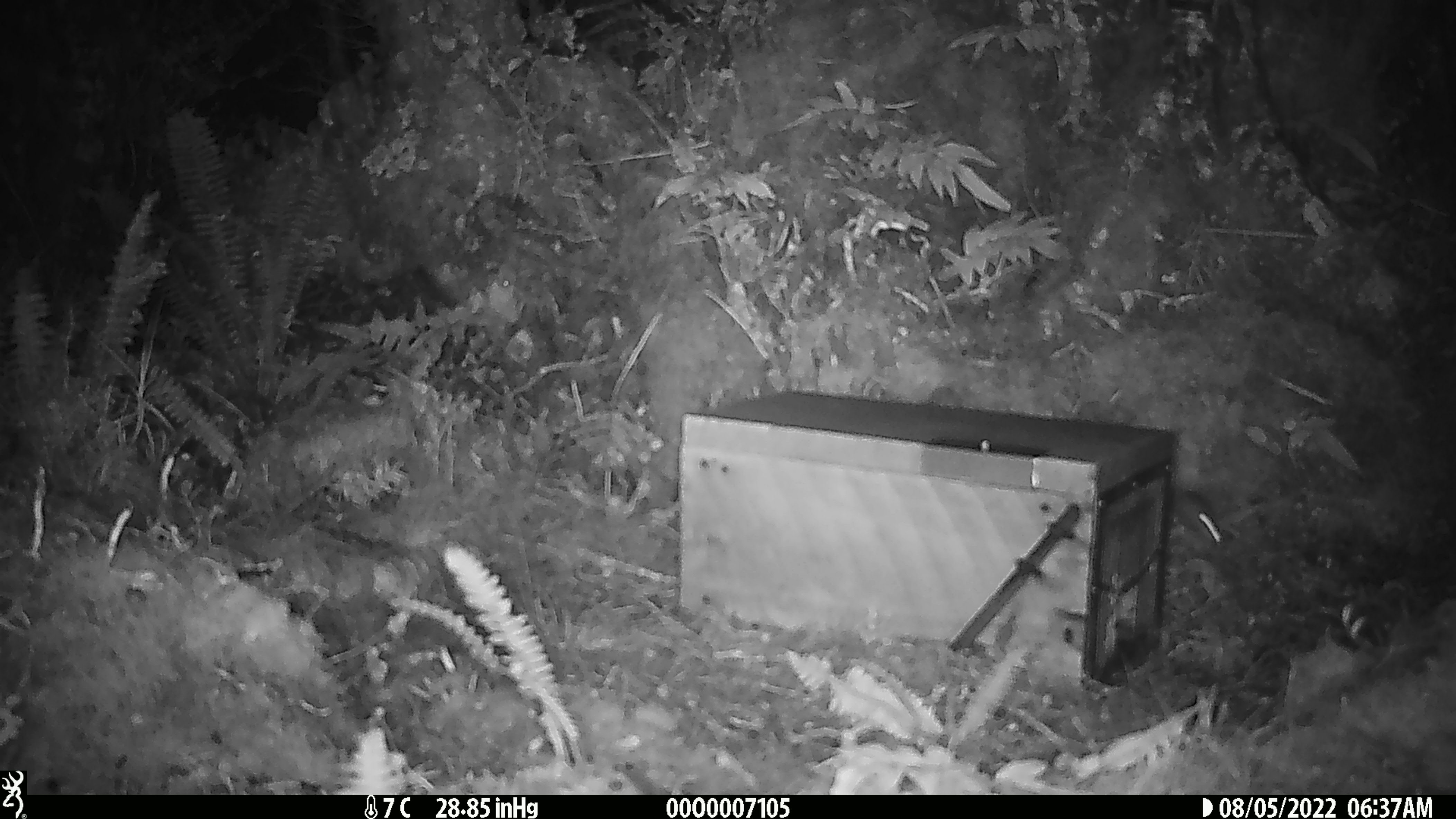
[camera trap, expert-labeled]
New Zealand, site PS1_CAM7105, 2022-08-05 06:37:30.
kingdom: Animalia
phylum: Chordata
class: Mammalia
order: Rodentia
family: Muridae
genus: Mus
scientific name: Mus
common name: mouse